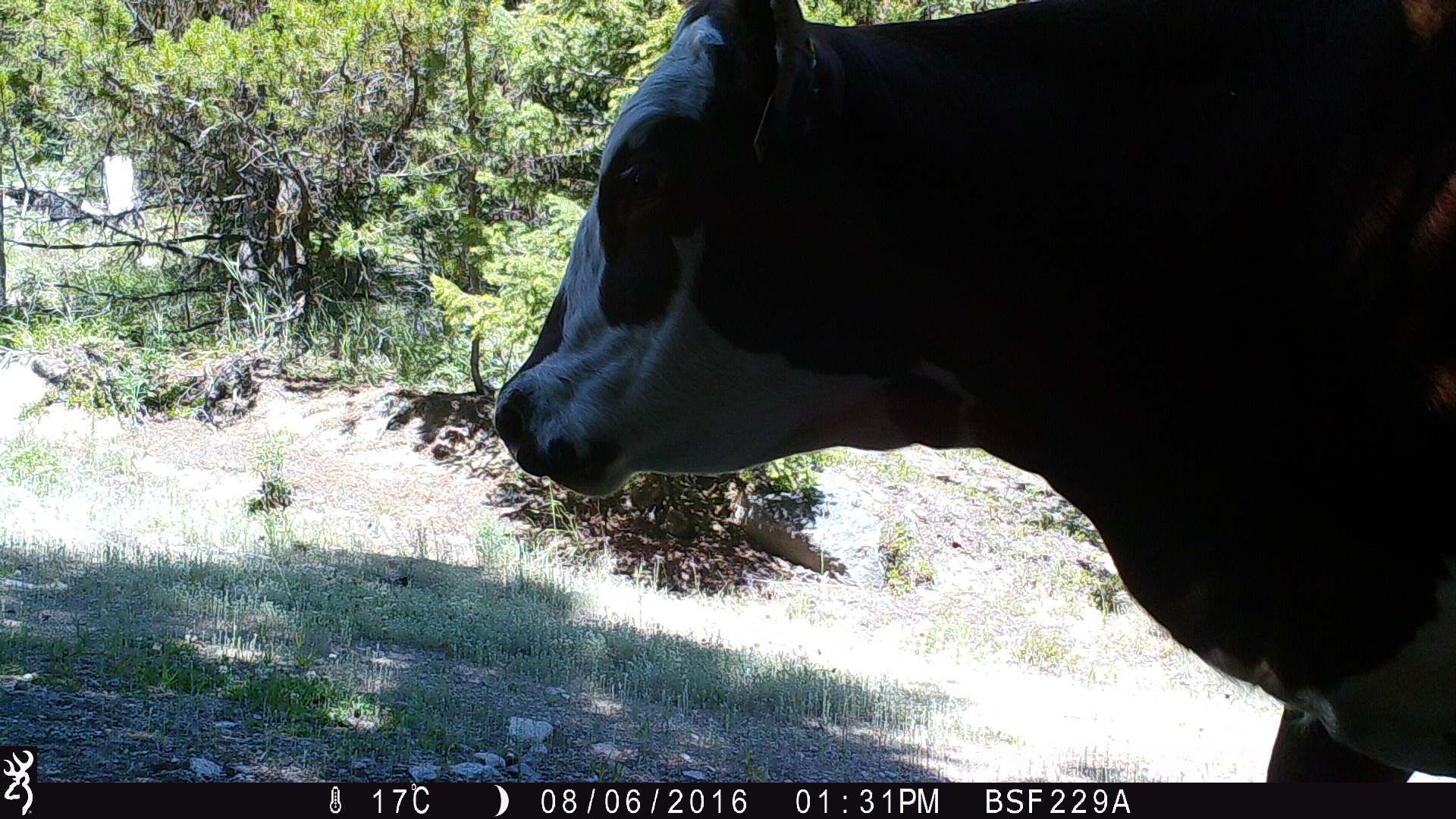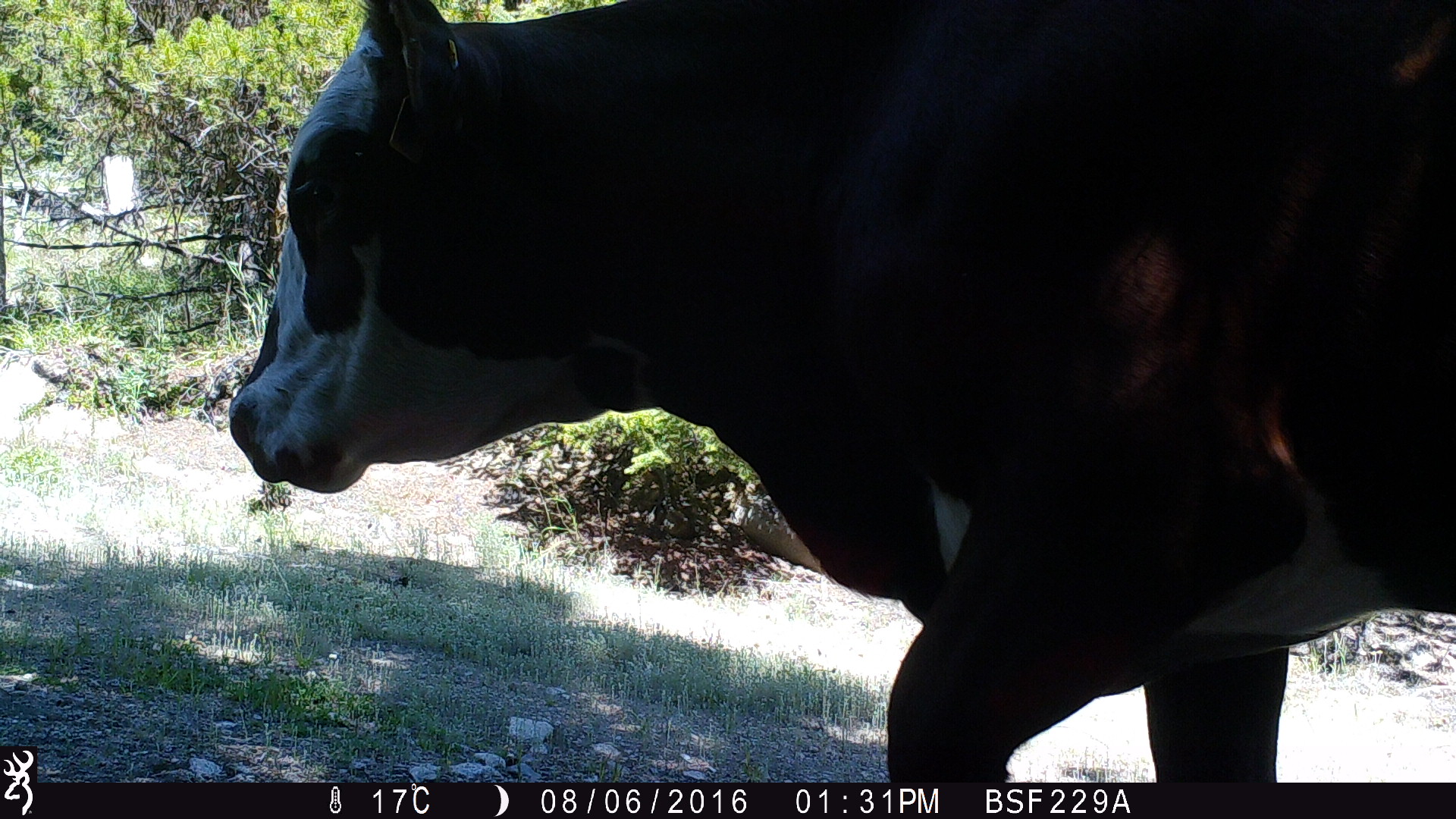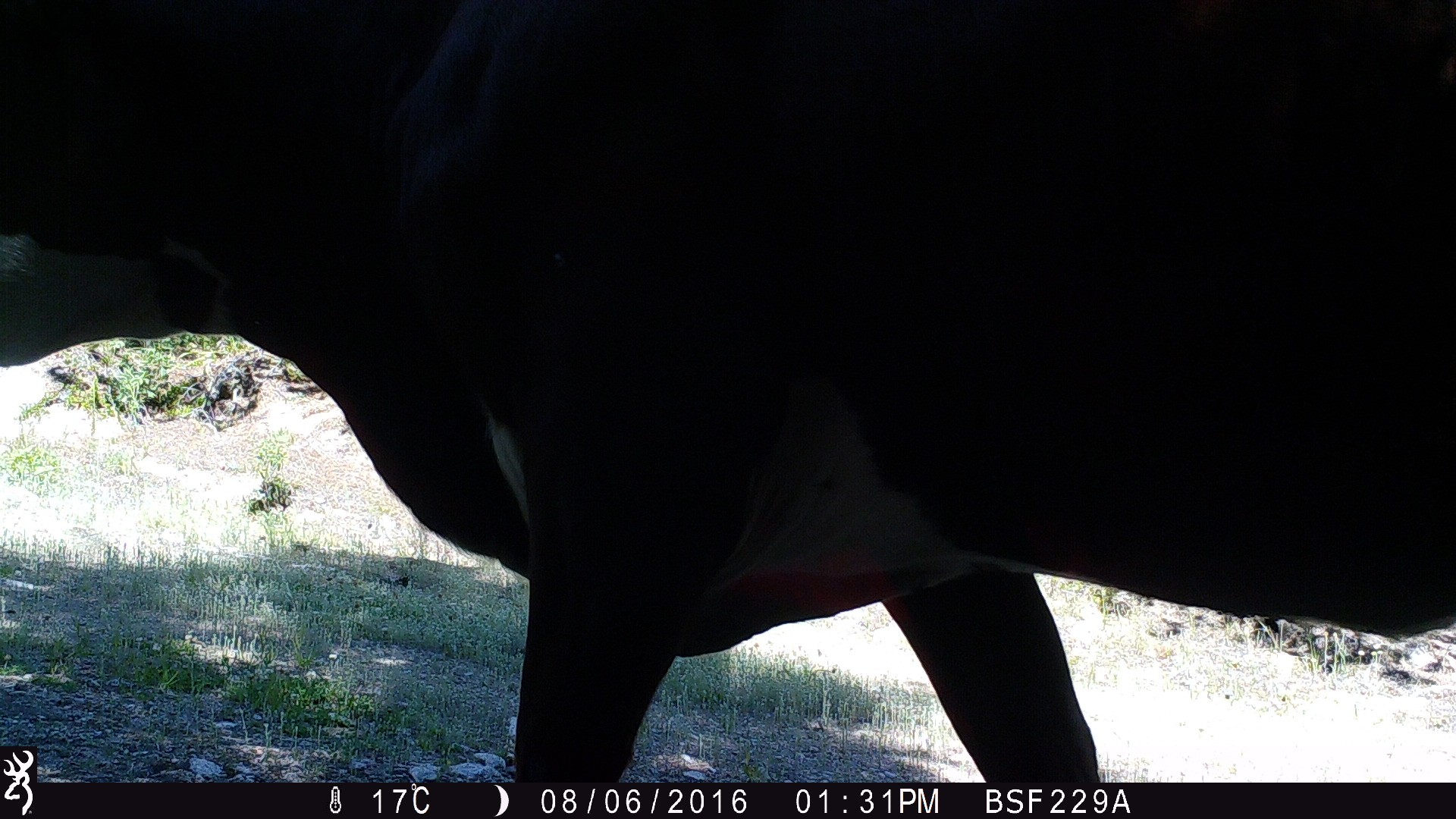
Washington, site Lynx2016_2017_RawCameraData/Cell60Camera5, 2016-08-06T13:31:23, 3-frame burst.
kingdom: Animalia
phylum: Chordata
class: Mammalia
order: Artiodactyla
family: Bovidae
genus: Bos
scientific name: Bos taurus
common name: domestic cattle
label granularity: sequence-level